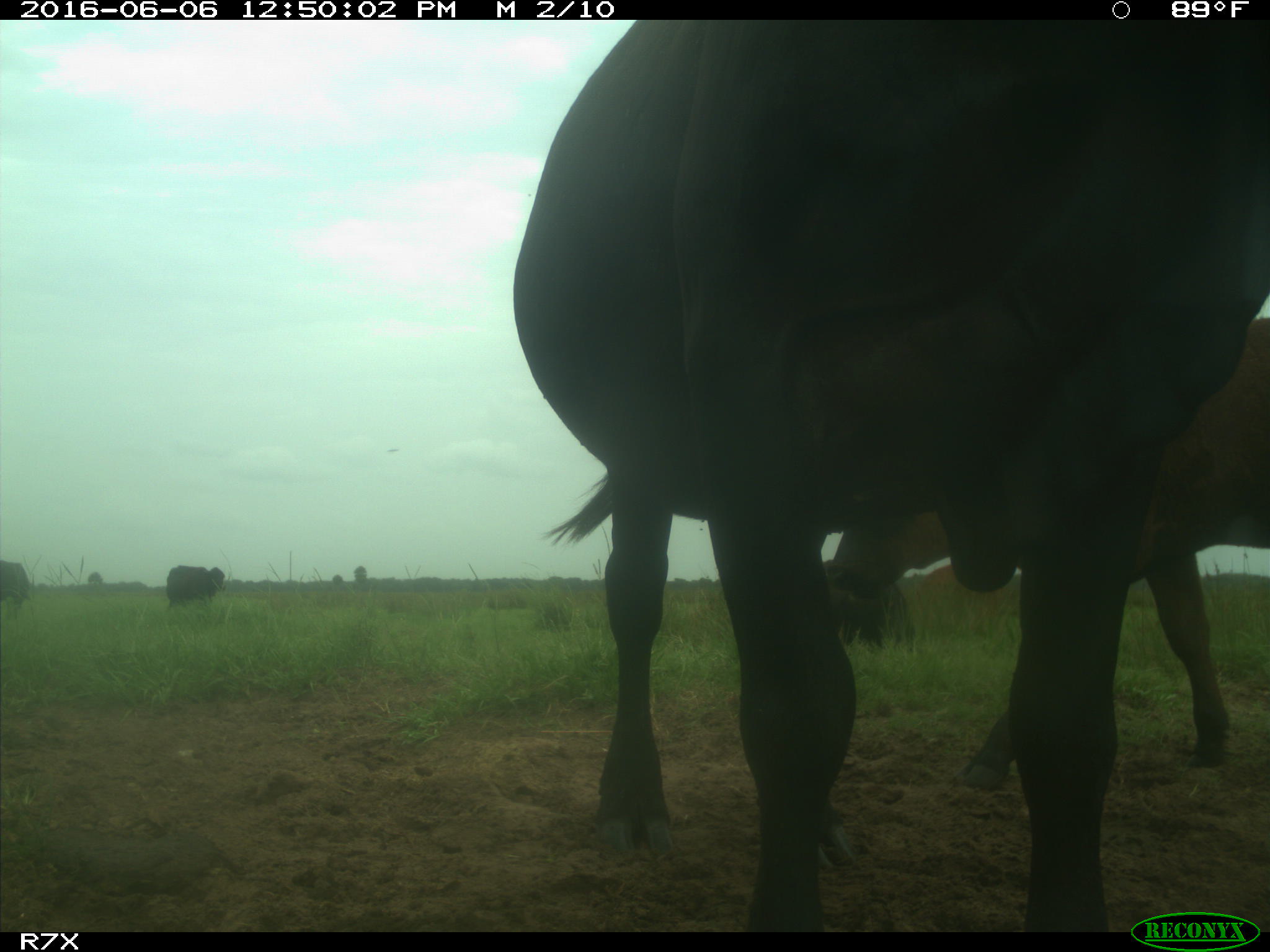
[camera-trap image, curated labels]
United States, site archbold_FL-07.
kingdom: Animalia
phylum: Chordata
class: Mammalia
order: Artiodactyla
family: Bovidae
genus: Bos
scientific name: Bos taurus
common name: domestic cow